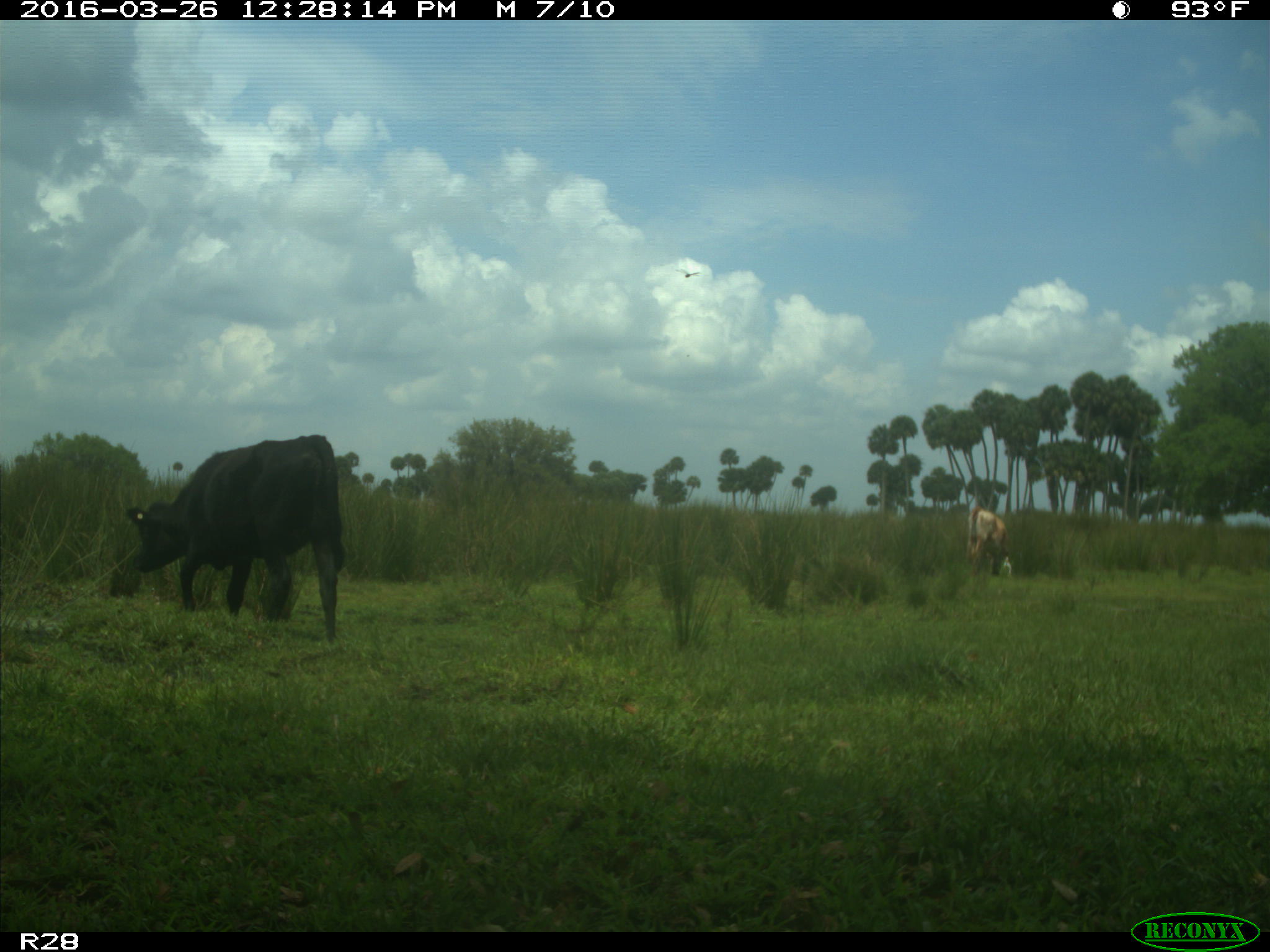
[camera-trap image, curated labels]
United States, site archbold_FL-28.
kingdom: Animalia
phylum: Chordata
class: Mammalia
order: Artiodactyla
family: Bovidae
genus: Bos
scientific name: Bos taurus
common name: domestic cow